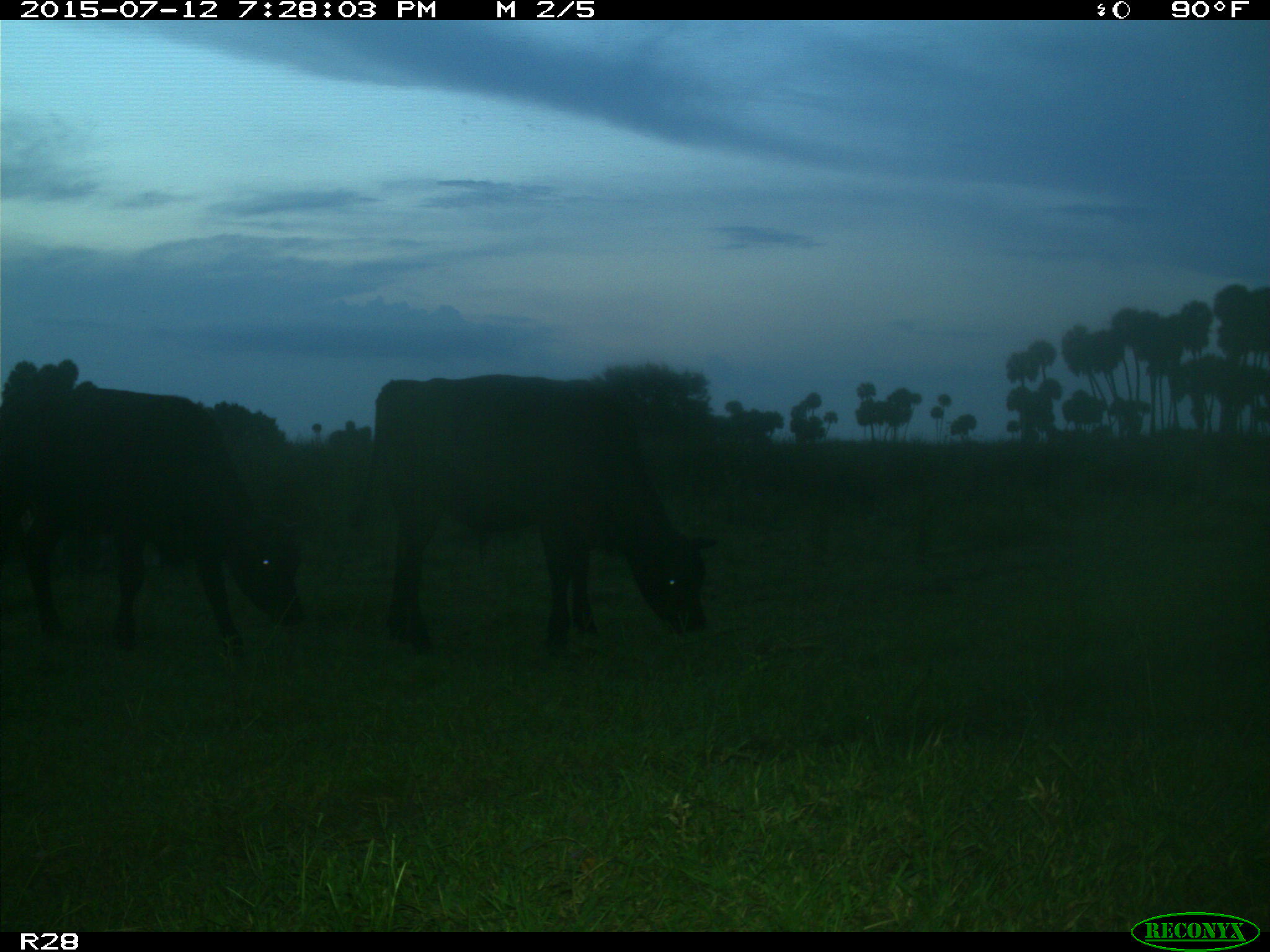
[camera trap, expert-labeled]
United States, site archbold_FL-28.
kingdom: Animalia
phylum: Chordata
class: Mammalia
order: Artiodactyla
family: Bovidae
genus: Bos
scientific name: Bos taurus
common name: domestic cow